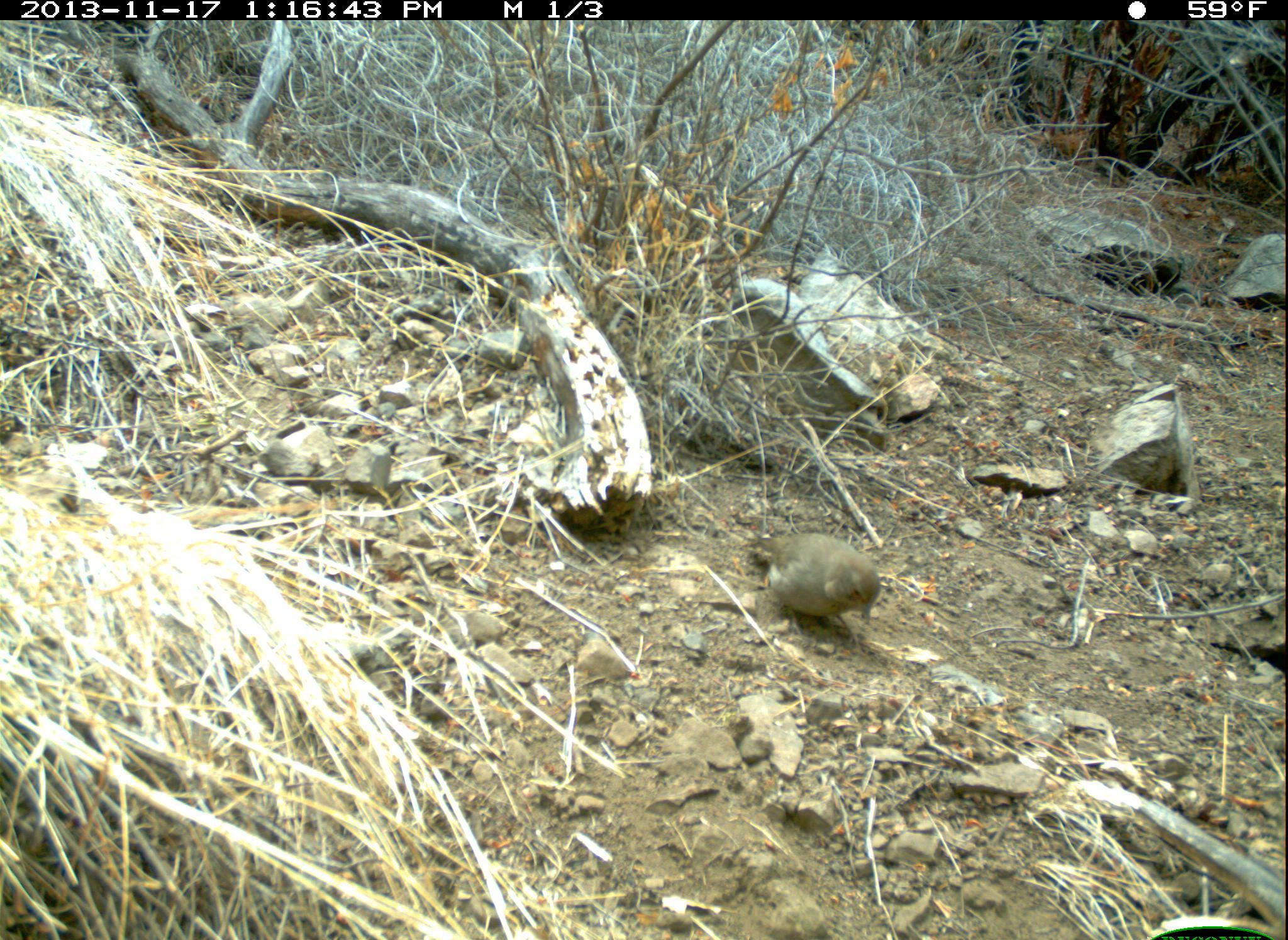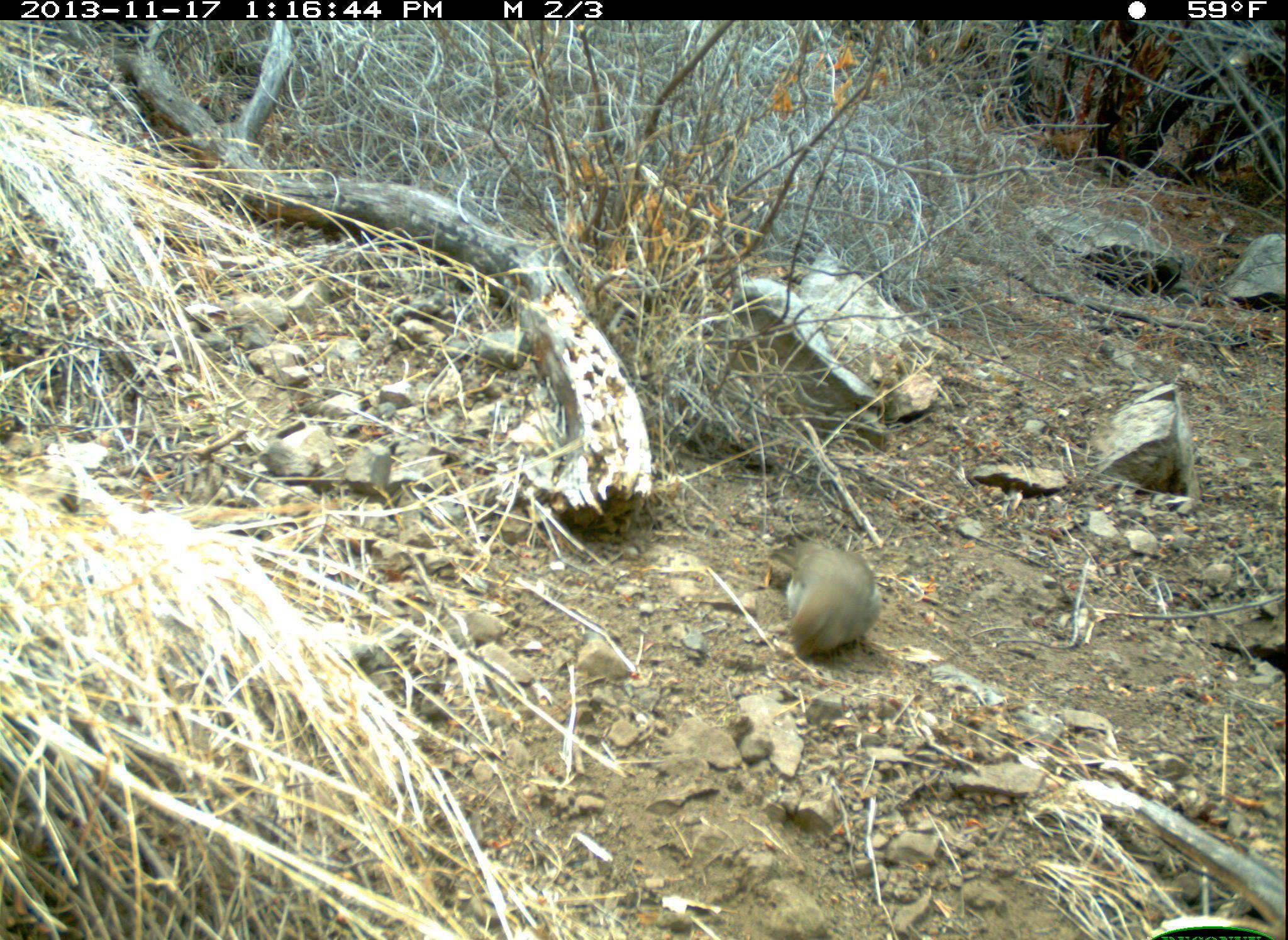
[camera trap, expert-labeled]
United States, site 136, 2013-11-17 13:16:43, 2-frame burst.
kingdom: Animalia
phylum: Chordata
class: Aves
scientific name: Aves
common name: bird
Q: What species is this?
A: Bird (Aves).